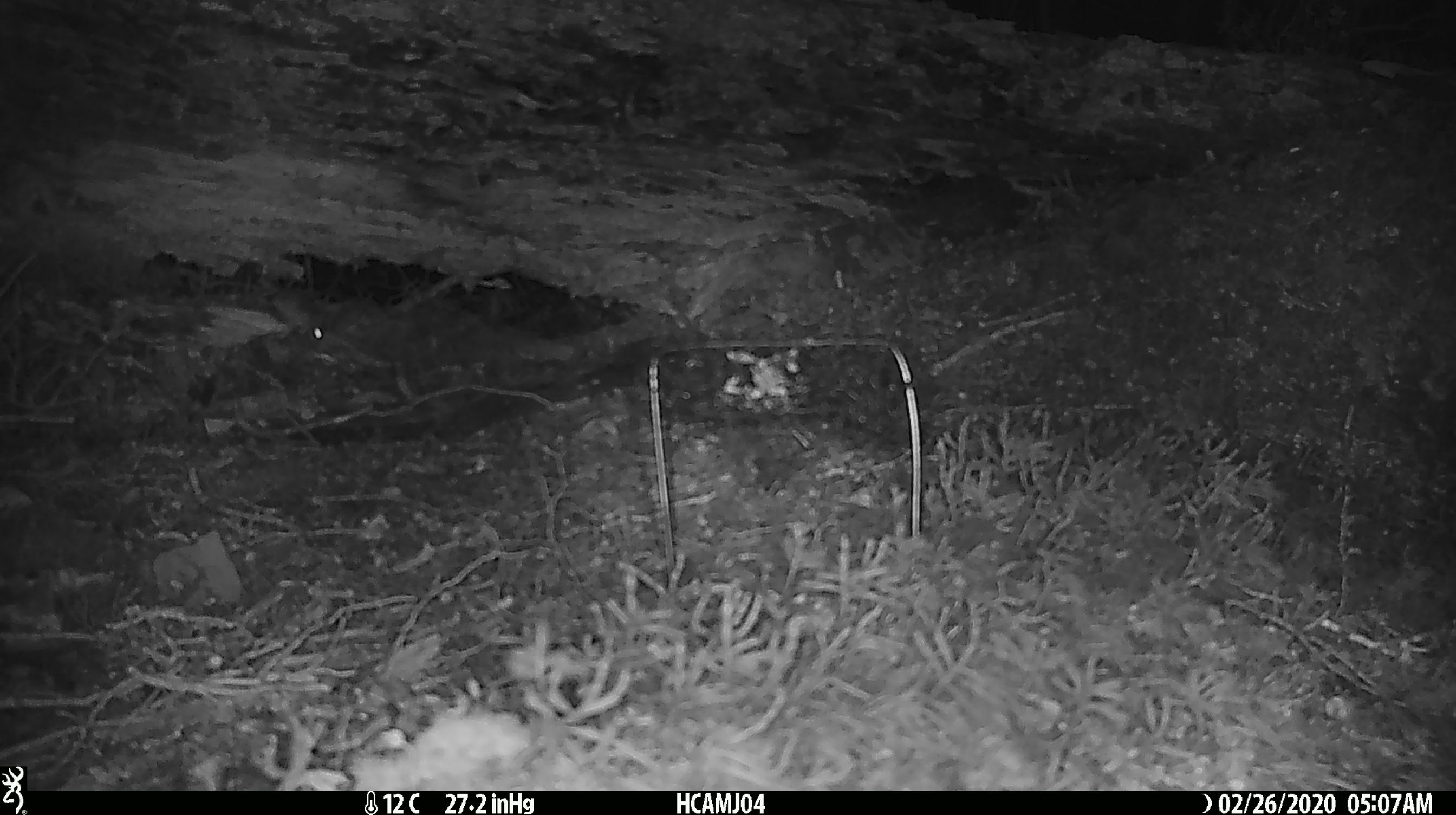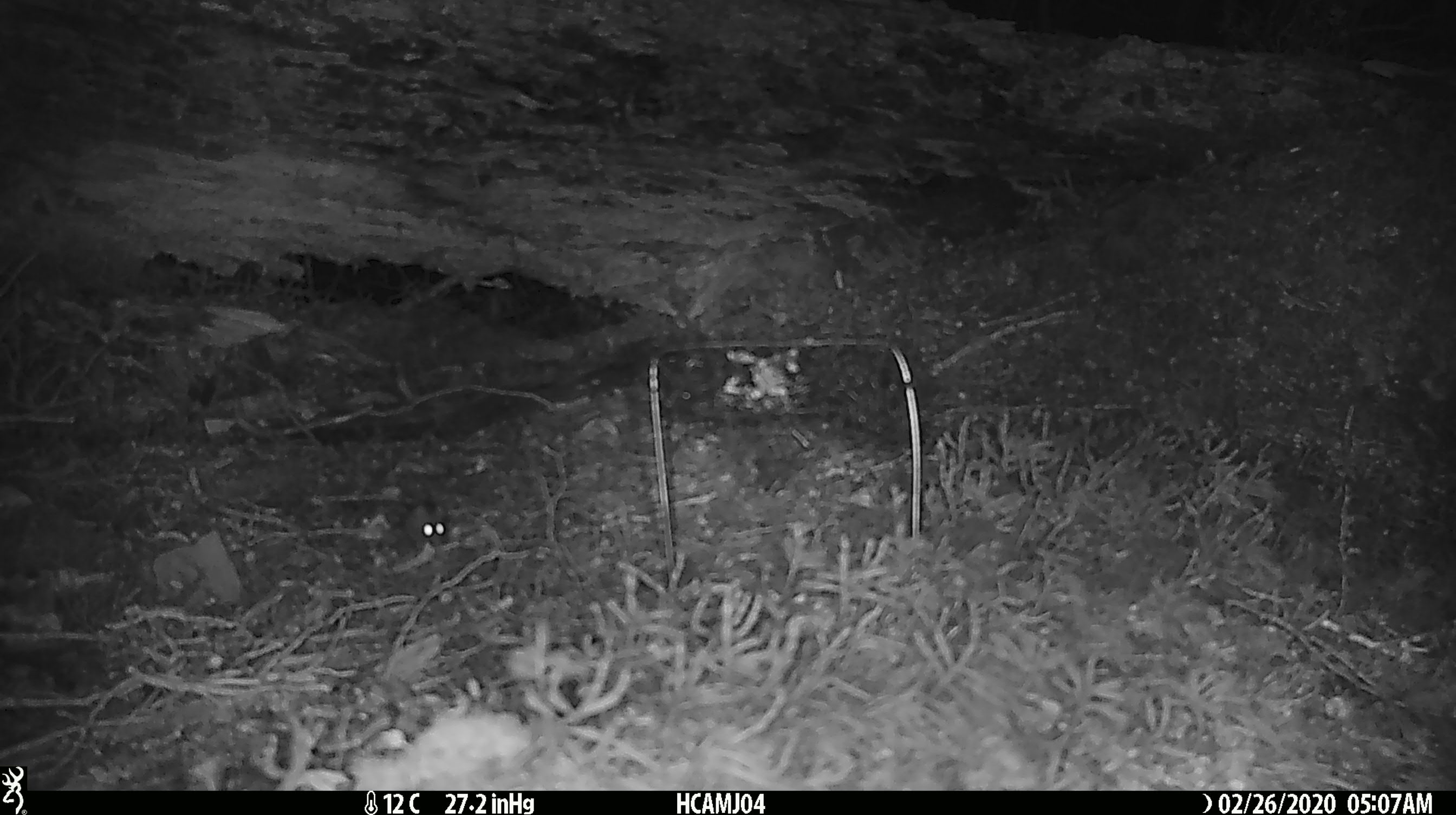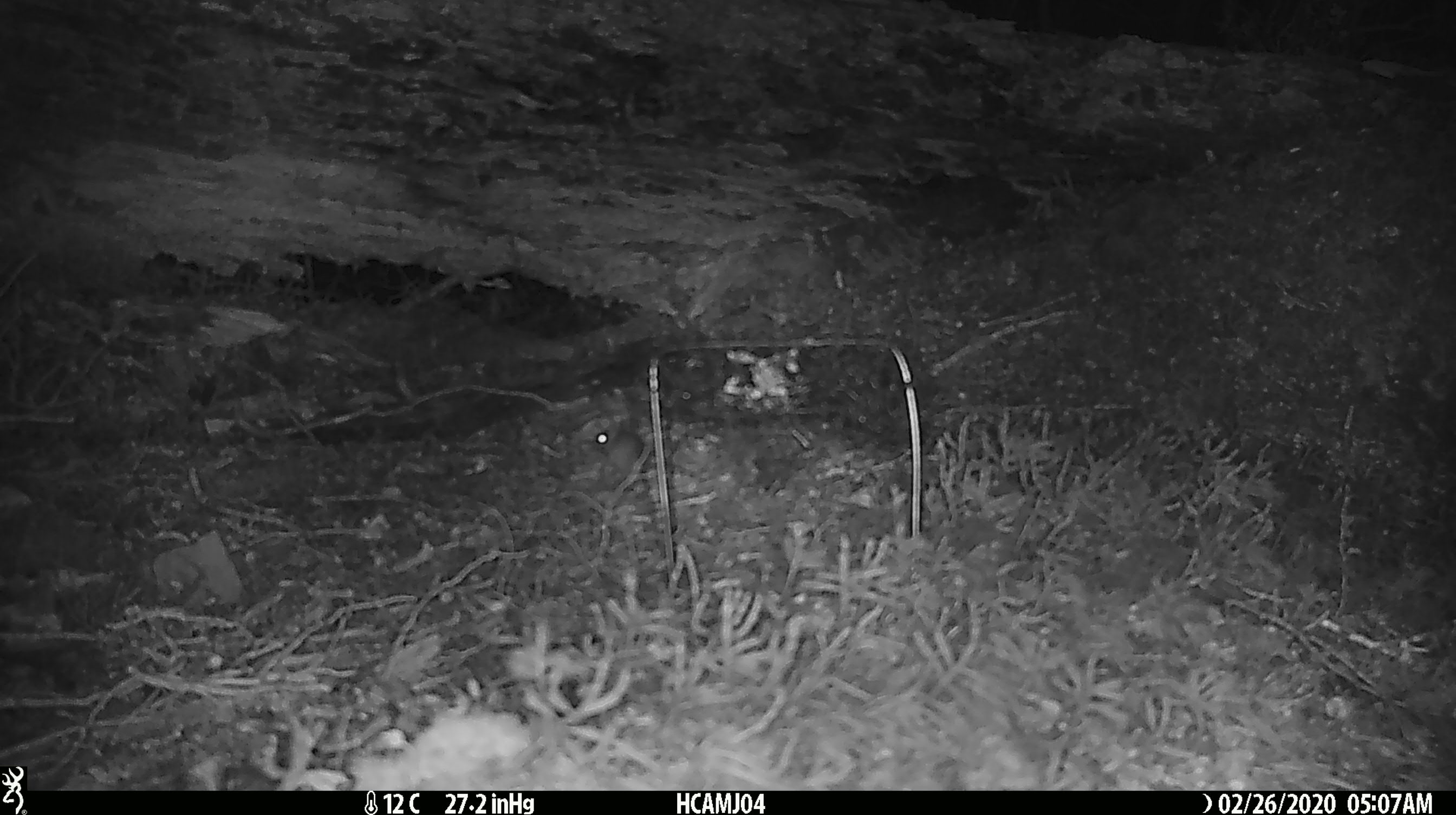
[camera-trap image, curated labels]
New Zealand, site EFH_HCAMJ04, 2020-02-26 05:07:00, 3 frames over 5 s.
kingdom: Animalia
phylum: Chordata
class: Mammalia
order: Rodentia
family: Muridae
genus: Mus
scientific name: Mus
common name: mouse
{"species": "mouse (Mus)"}